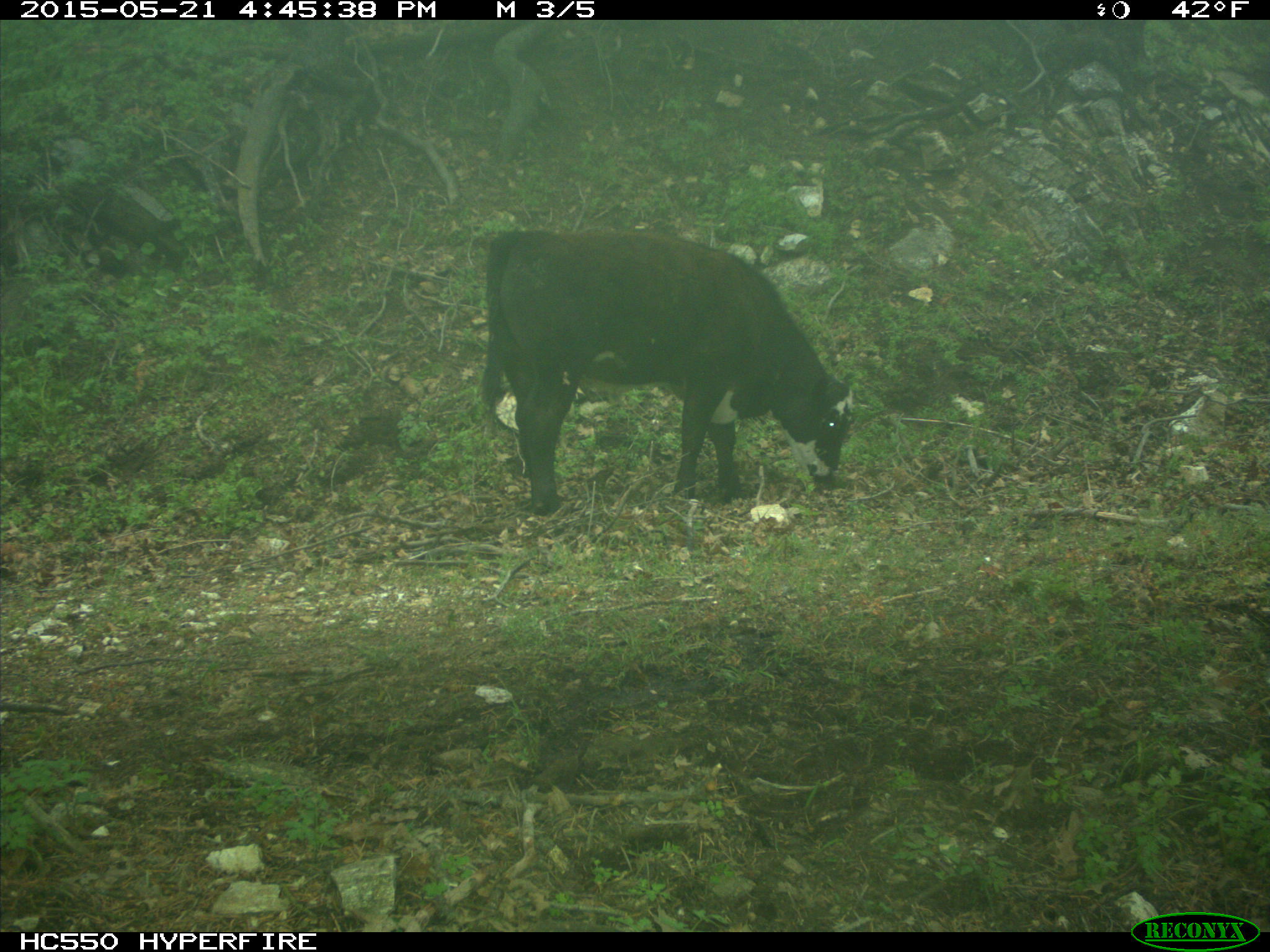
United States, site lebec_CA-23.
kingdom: Animalia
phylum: Chordata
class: Mammalia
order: Artiodactyla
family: Bovidae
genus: Bos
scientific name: Bos taurus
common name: domestic cow